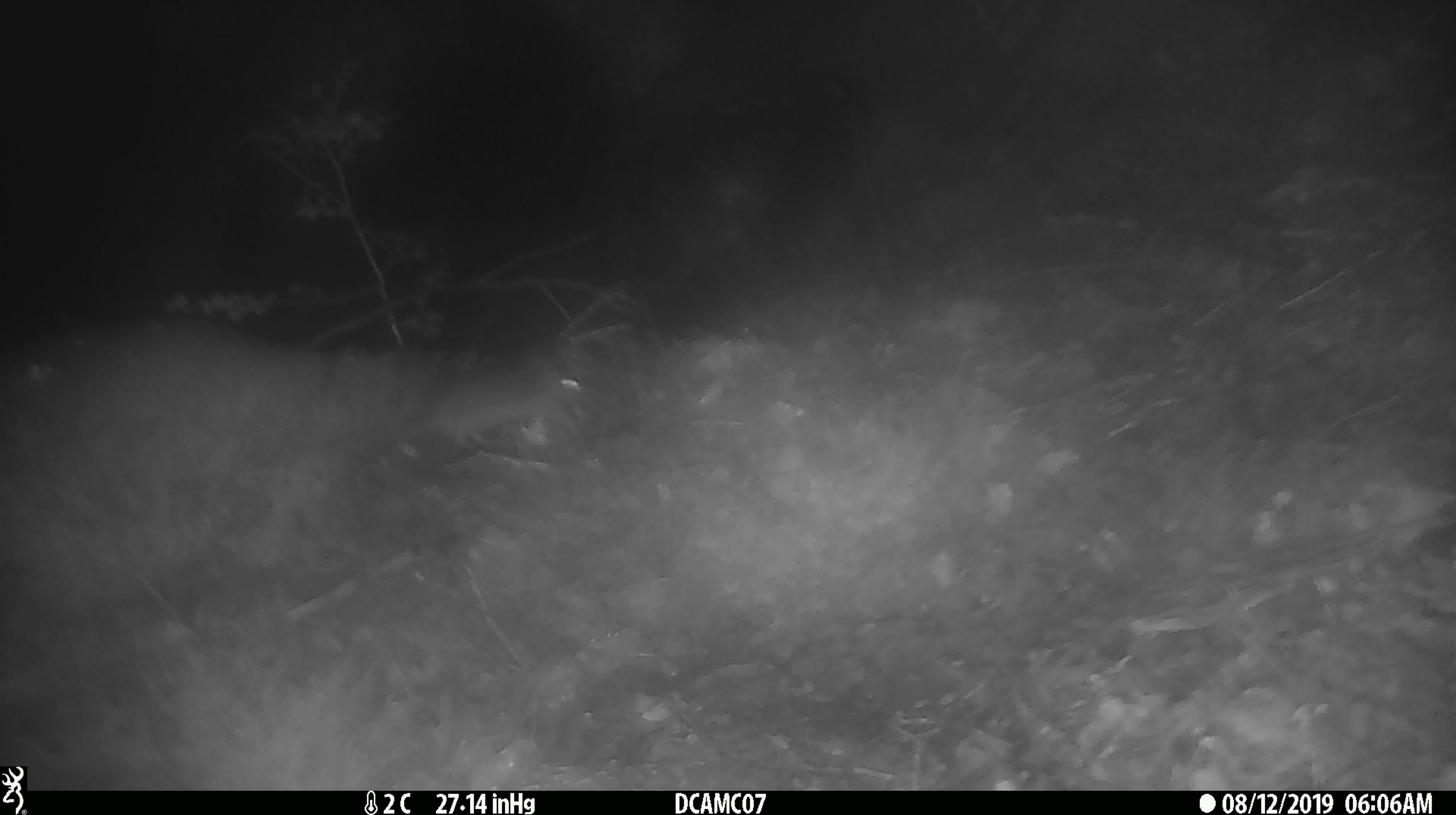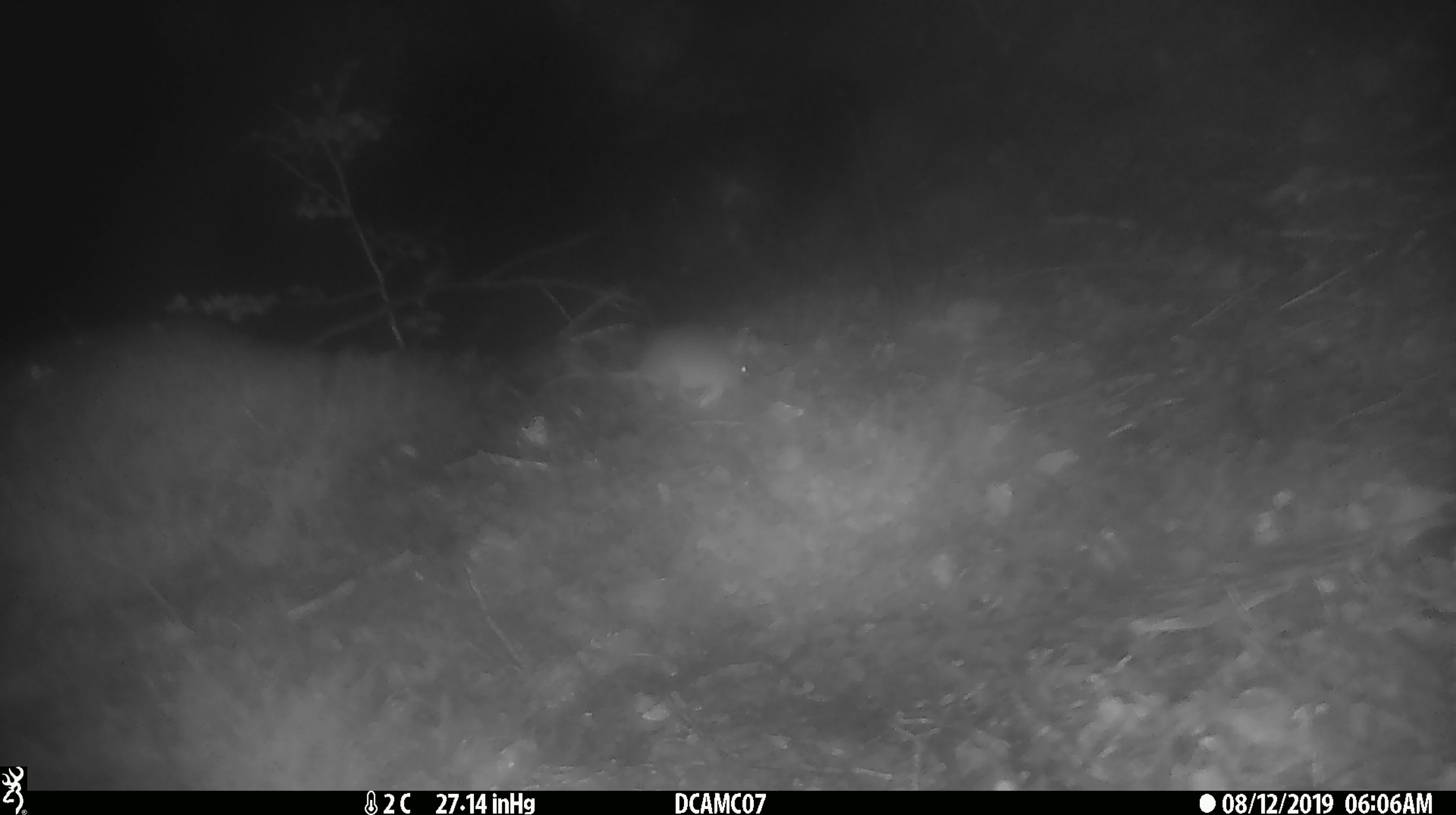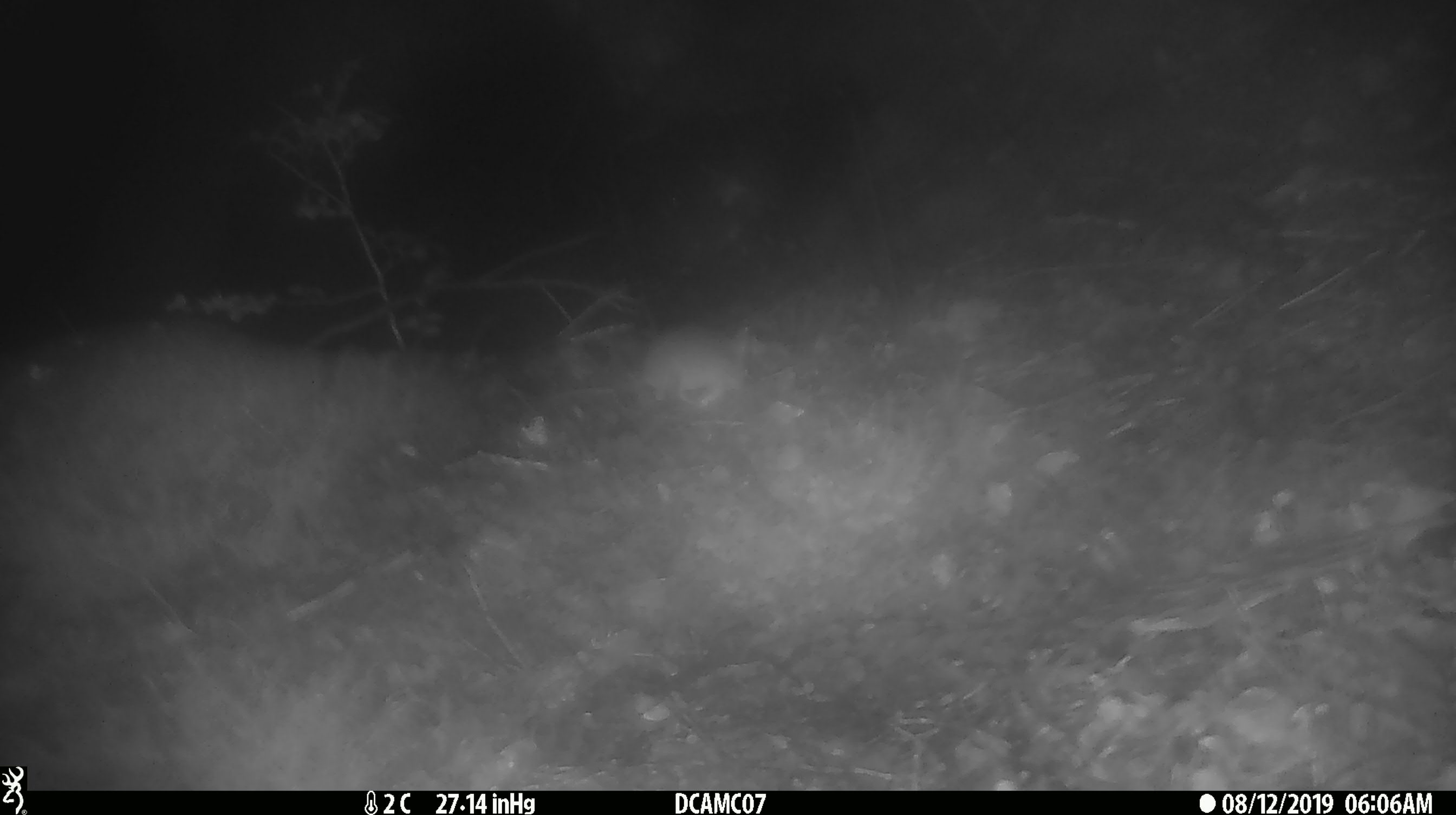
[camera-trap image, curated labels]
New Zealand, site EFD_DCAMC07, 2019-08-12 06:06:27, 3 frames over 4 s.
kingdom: Animalia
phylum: Chordata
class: Mammalia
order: Rodentia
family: Muridae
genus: Mus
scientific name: Mus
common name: mouse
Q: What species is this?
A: Mouse (Mus).